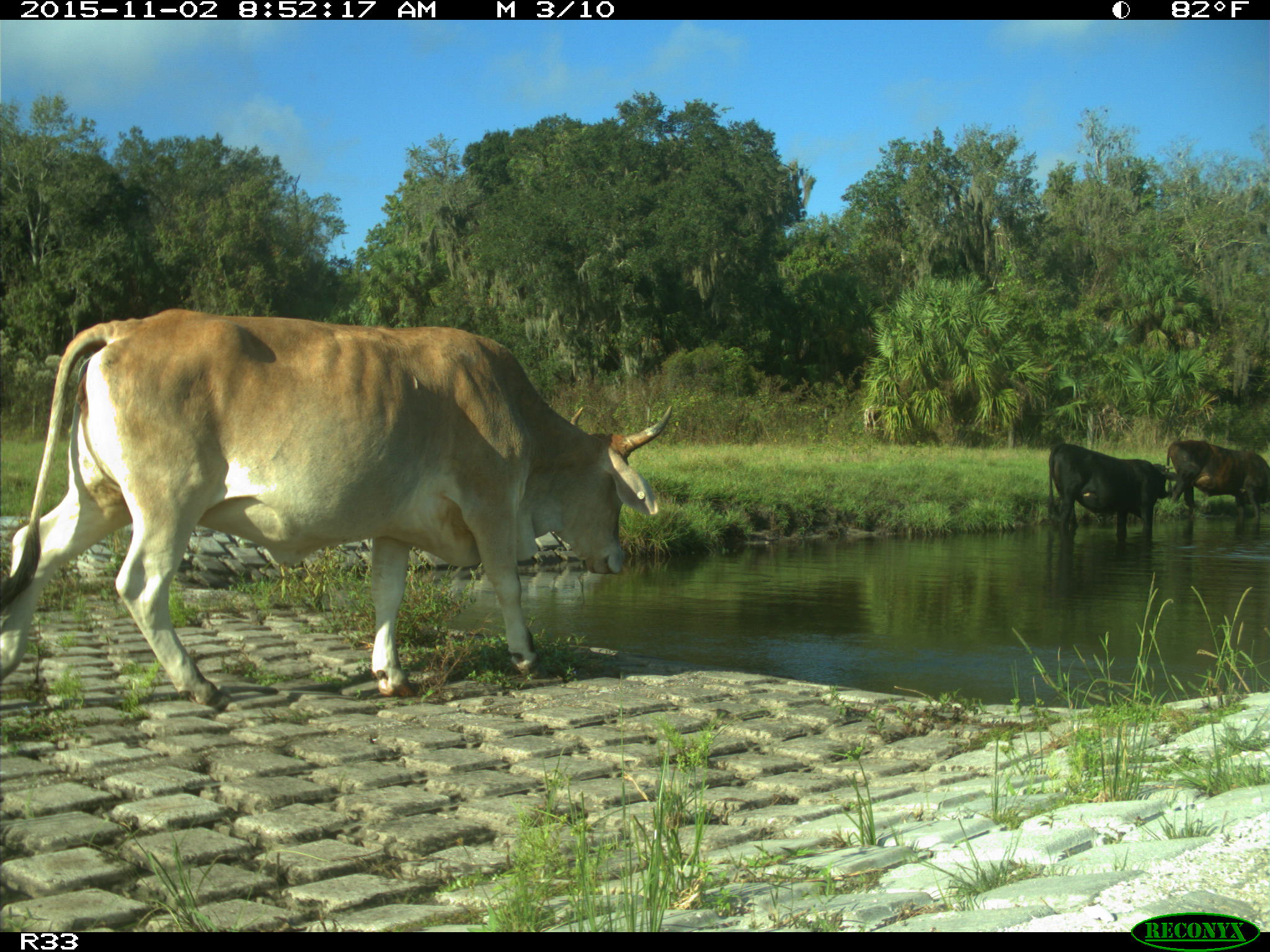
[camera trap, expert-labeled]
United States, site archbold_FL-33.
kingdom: Animalia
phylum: Chordata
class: Mammalia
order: Artiodactyla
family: Bovidae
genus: Bos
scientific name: Bos taurus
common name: domestic cow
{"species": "Bos taurus (domestic cow)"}